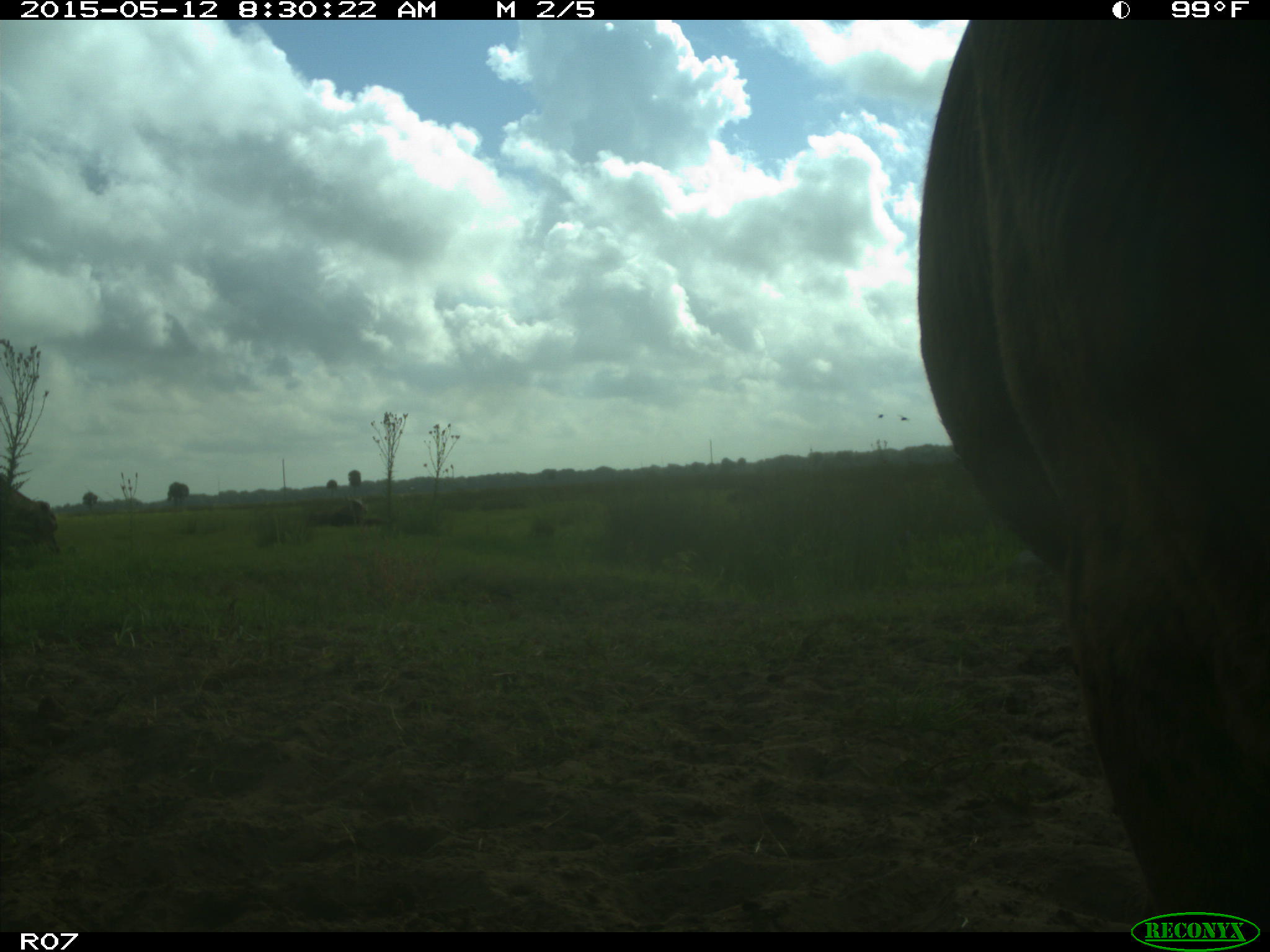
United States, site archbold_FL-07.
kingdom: Animalia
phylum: Chordata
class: Mammalia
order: Artiodactyla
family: Bovidae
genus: Bos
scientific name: Bos taurus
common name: domestic cow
Bos taurus (domestic cow).